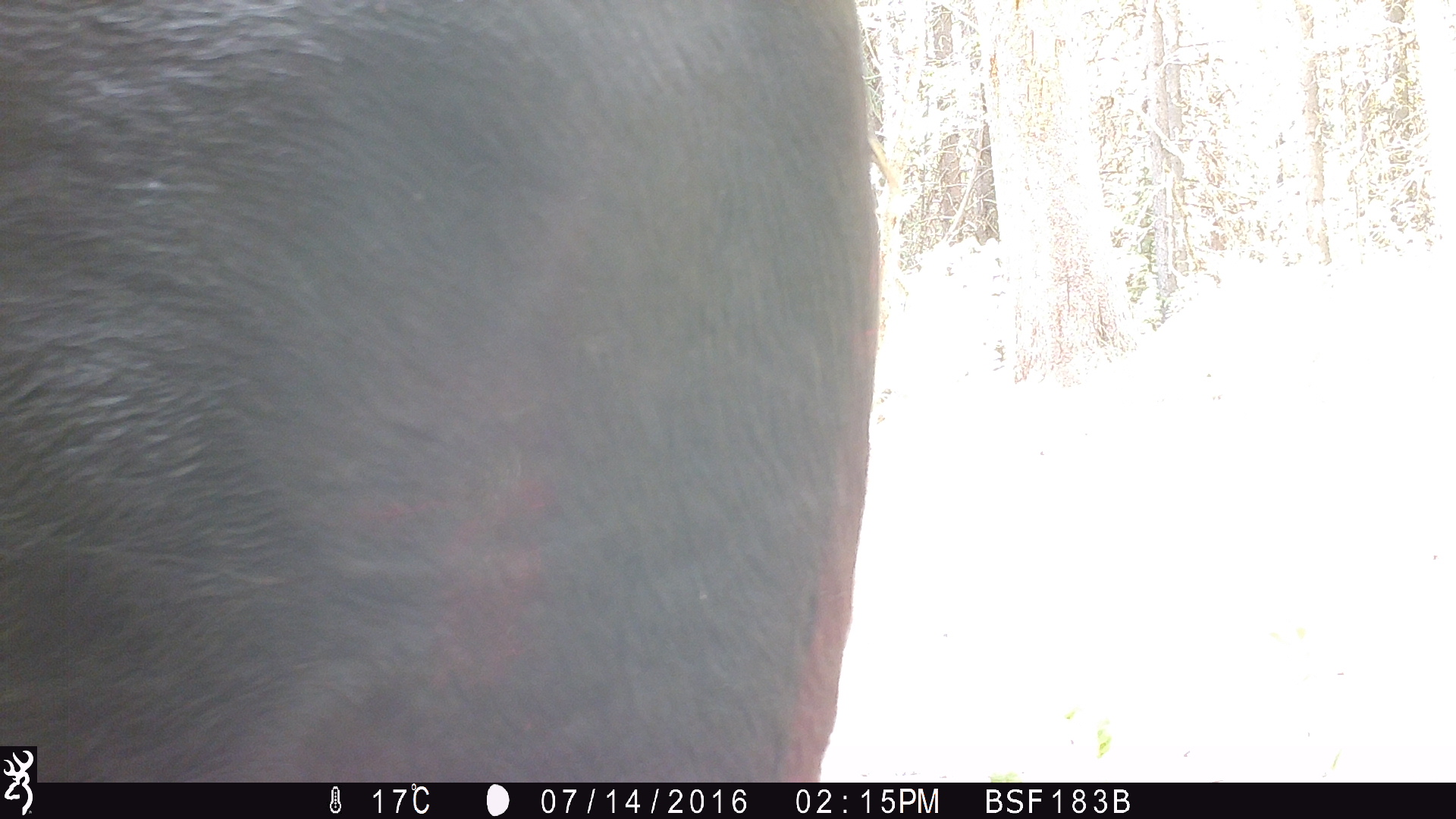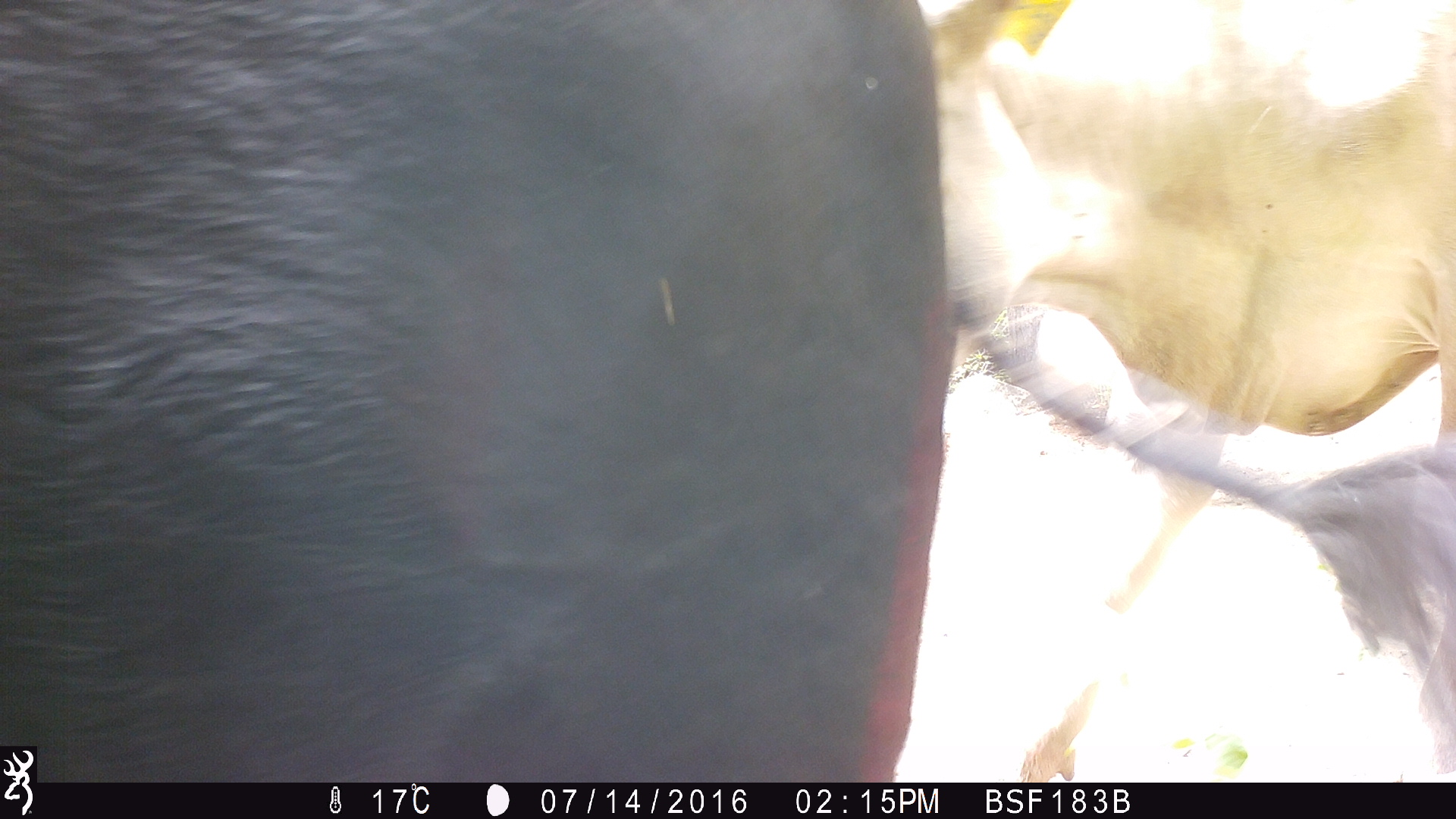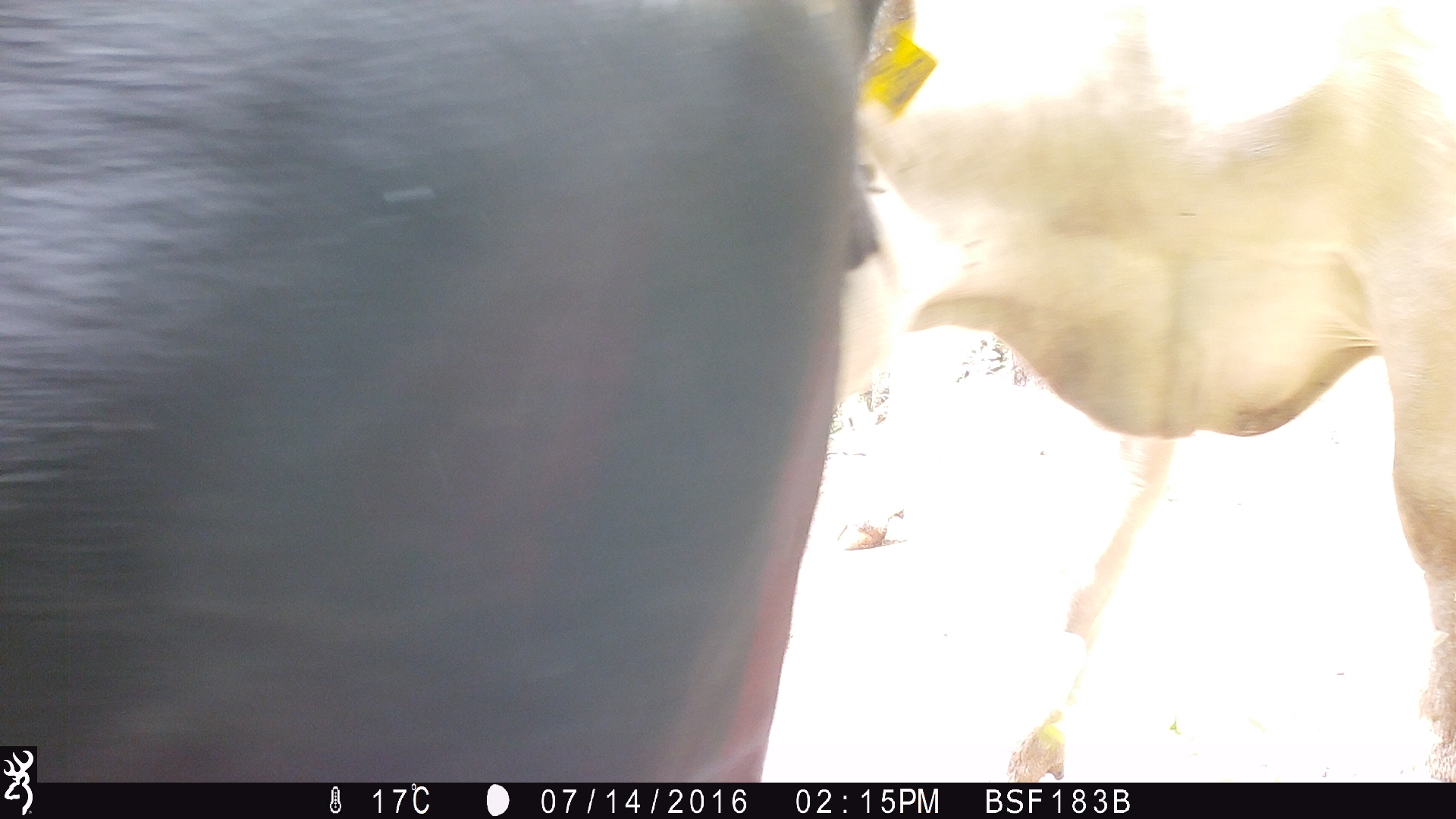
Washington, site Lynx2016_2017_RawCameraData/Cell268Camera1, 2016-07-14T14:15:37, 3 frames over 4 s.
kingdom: Animalia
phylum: Chordata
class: Mammalia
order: Artiodactyla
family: Bovidae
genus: Bos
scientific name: Bos taurus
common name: domestic cattle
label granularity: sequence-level